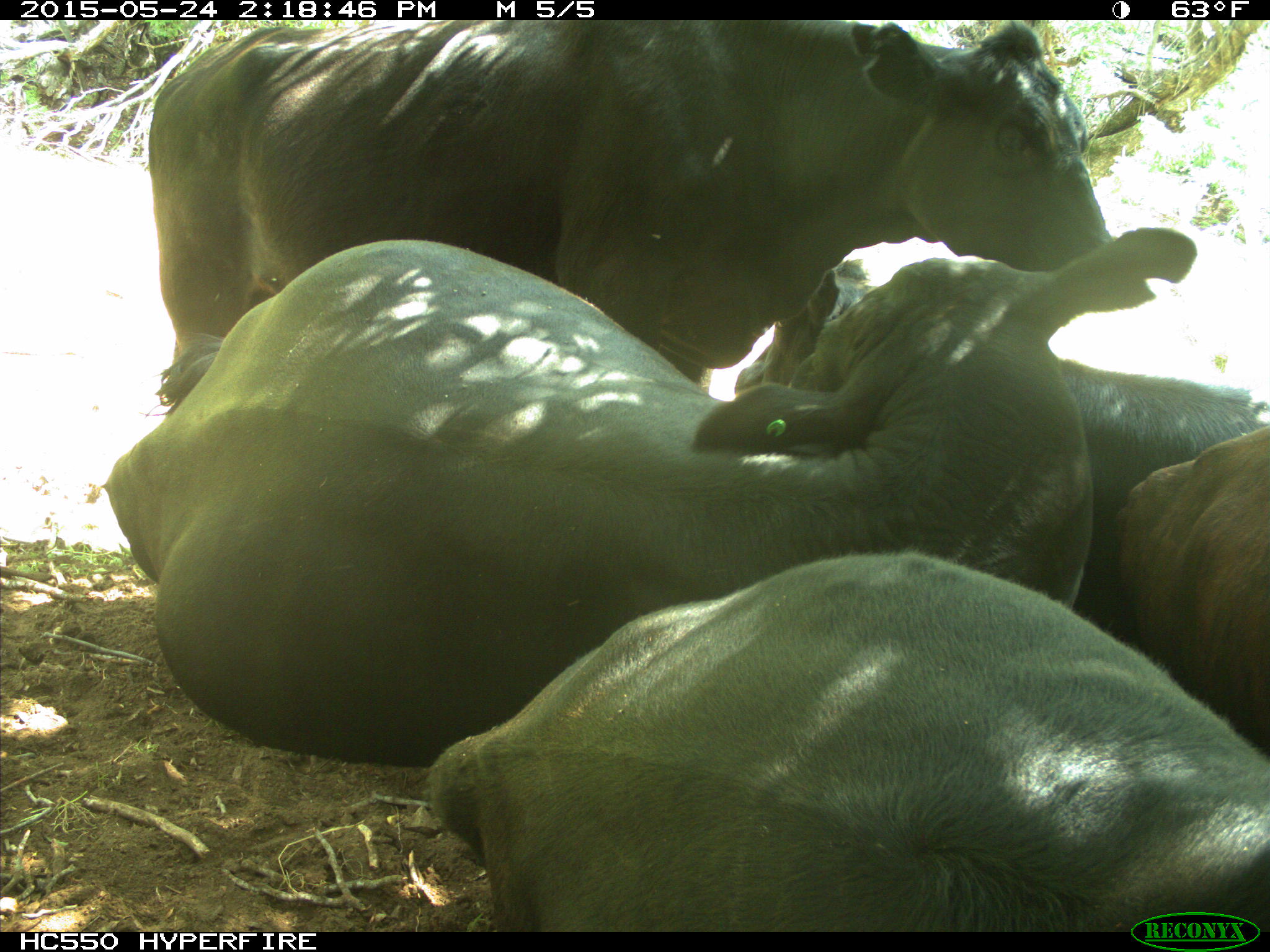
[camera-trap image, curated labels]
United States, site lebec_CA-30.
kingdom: Animalia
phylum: Chordata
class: Mammalia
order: Artiodactyla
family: Bovidae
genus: Bos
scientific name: Bos taurus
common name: domestic cow